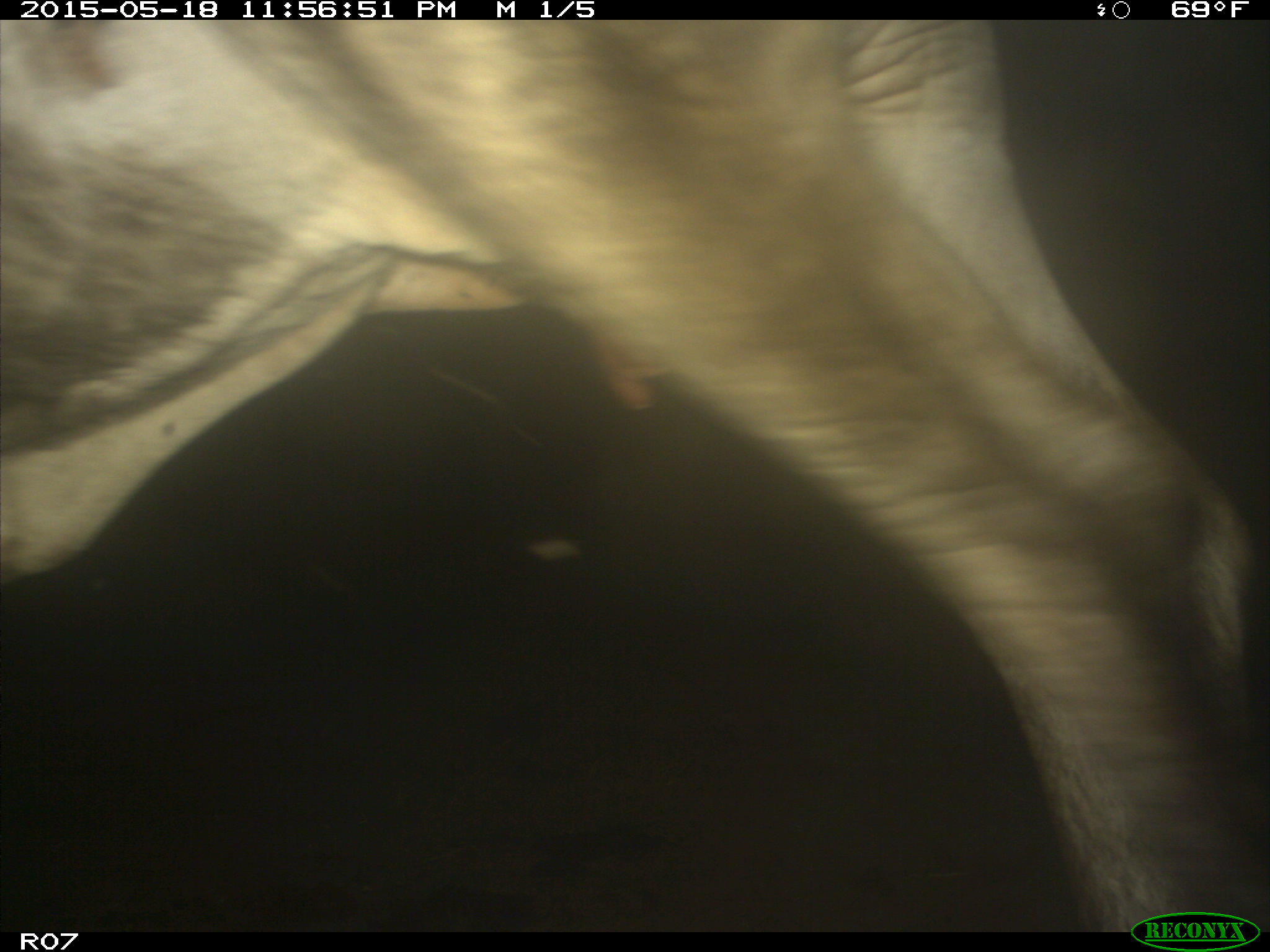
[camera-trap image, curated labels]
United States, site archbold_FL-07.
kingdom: Animalia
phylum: Chordata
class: Mammalia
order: Artiodactyla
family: Bovidae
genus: Bos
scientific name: Bos taurus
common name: domestic cow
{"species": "Bos taurus (domestic cow)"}